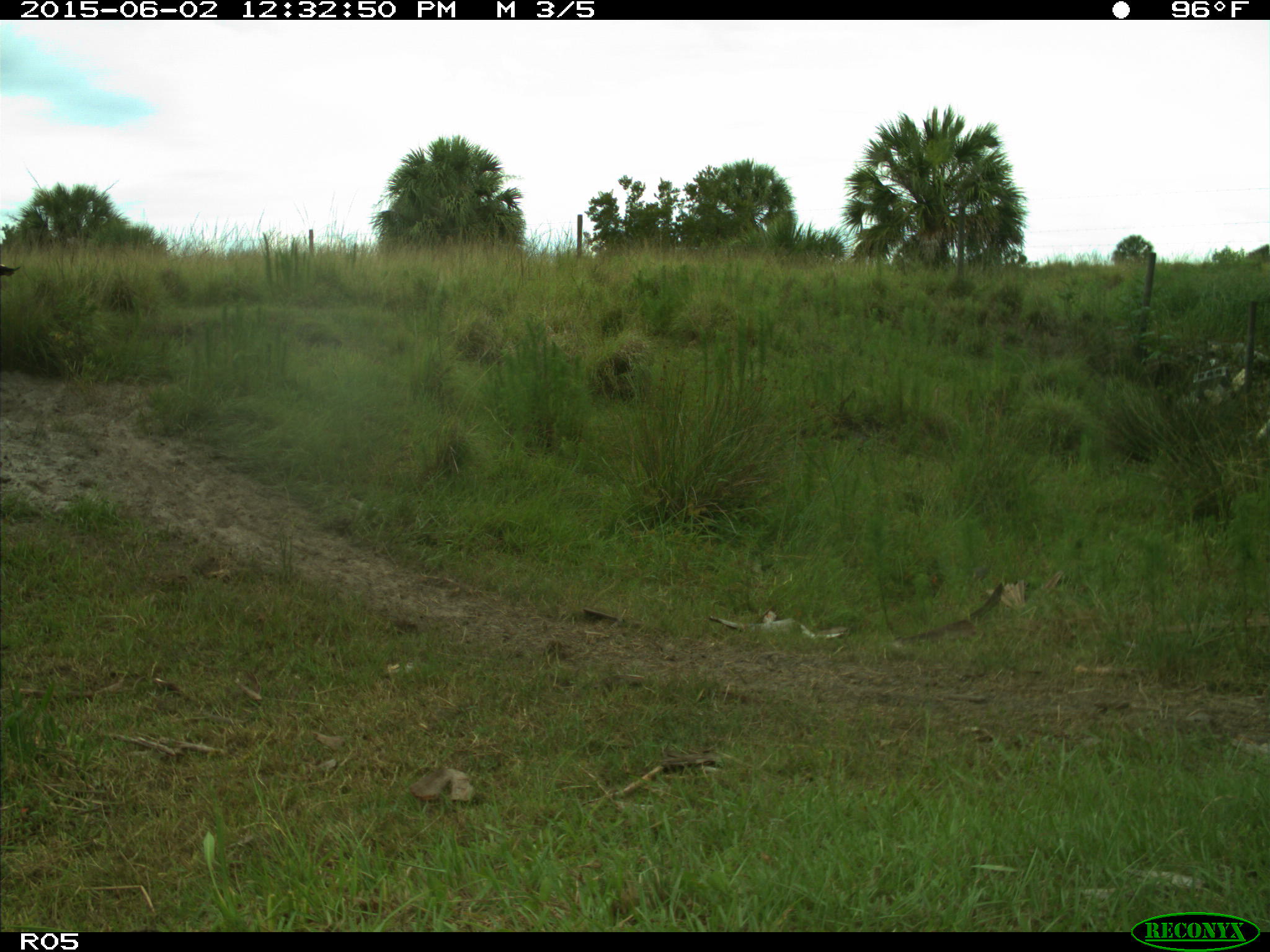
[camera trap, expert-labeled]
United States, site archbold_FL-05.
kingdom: Animalia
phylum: Chordata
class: Mammalia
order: Artiodactyla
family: Bovidae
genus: Bos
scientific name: Bos taurus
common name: domestic cow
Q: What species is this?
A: Bos taurus (domestic cow).